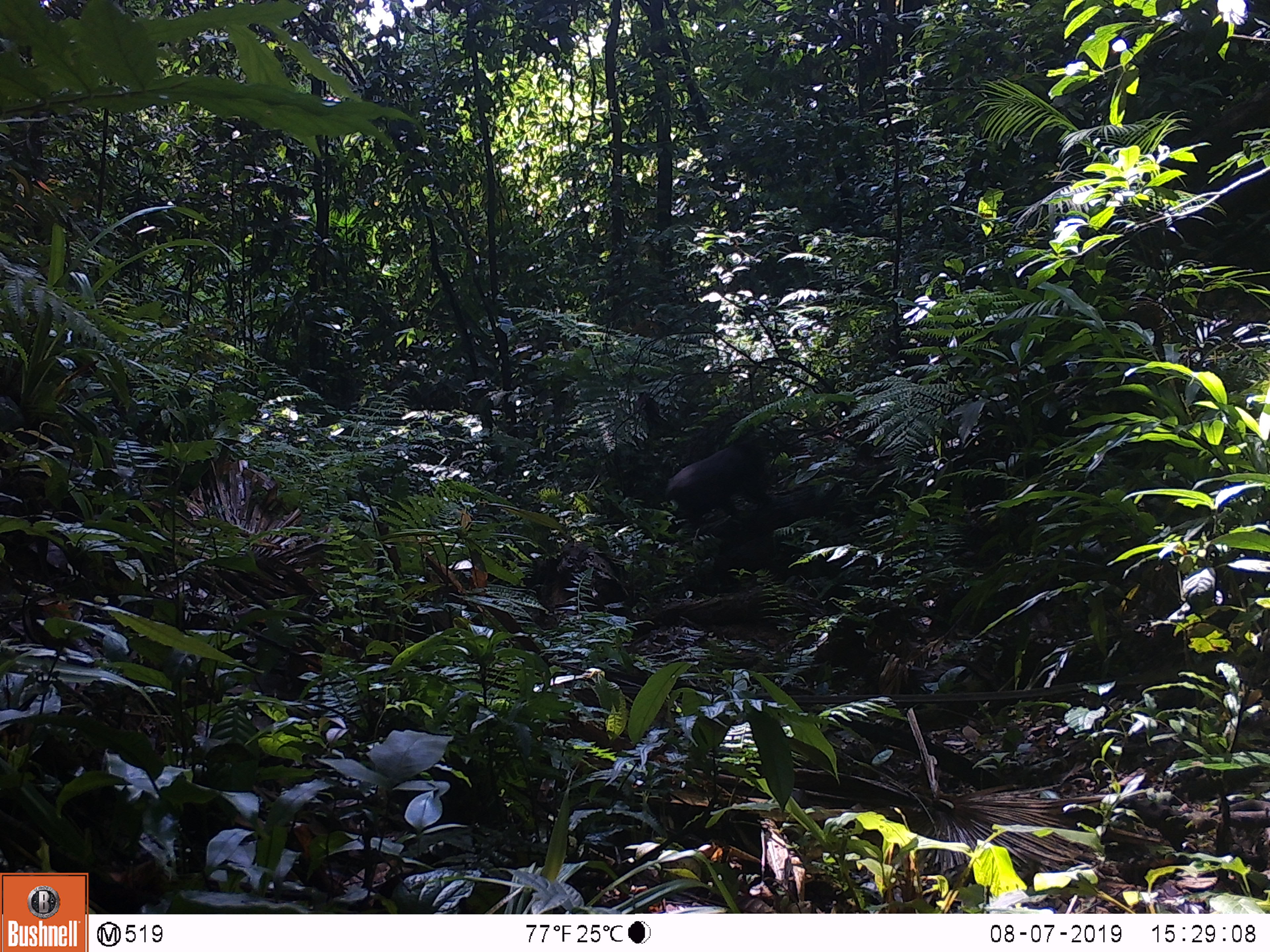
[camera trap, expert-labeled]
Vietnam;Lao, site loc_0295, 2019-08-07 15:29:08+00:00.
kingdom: Animalia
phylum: Chordata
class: Mammalia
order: Primates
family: Cercopithecidae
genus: Macaca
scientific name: Macaca arctoides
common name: stump-tailed macaque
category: stump tailed macaque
Stump tailed macaque (stump-tailed macaque) (Macaca arctoides). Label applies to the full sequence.